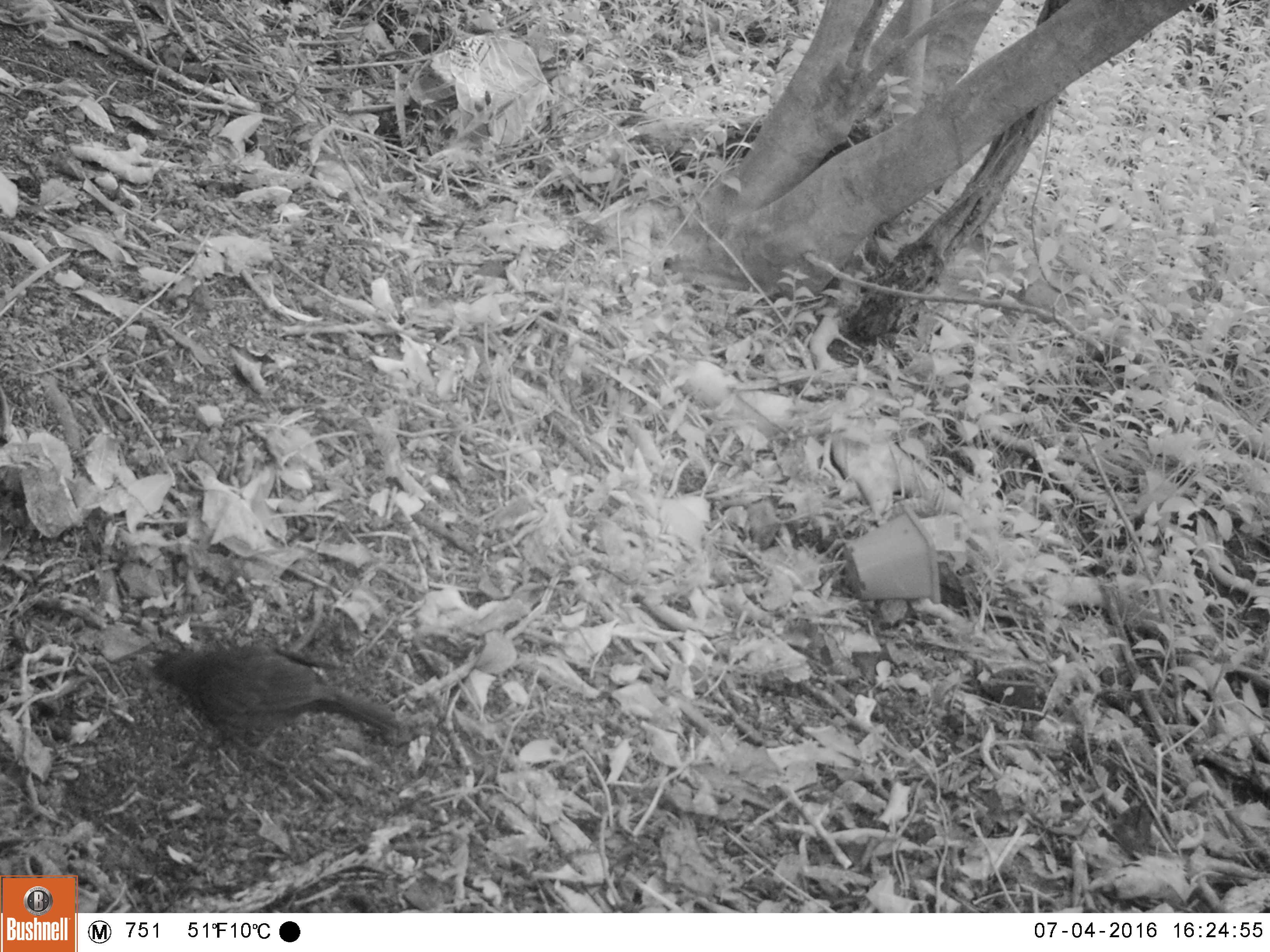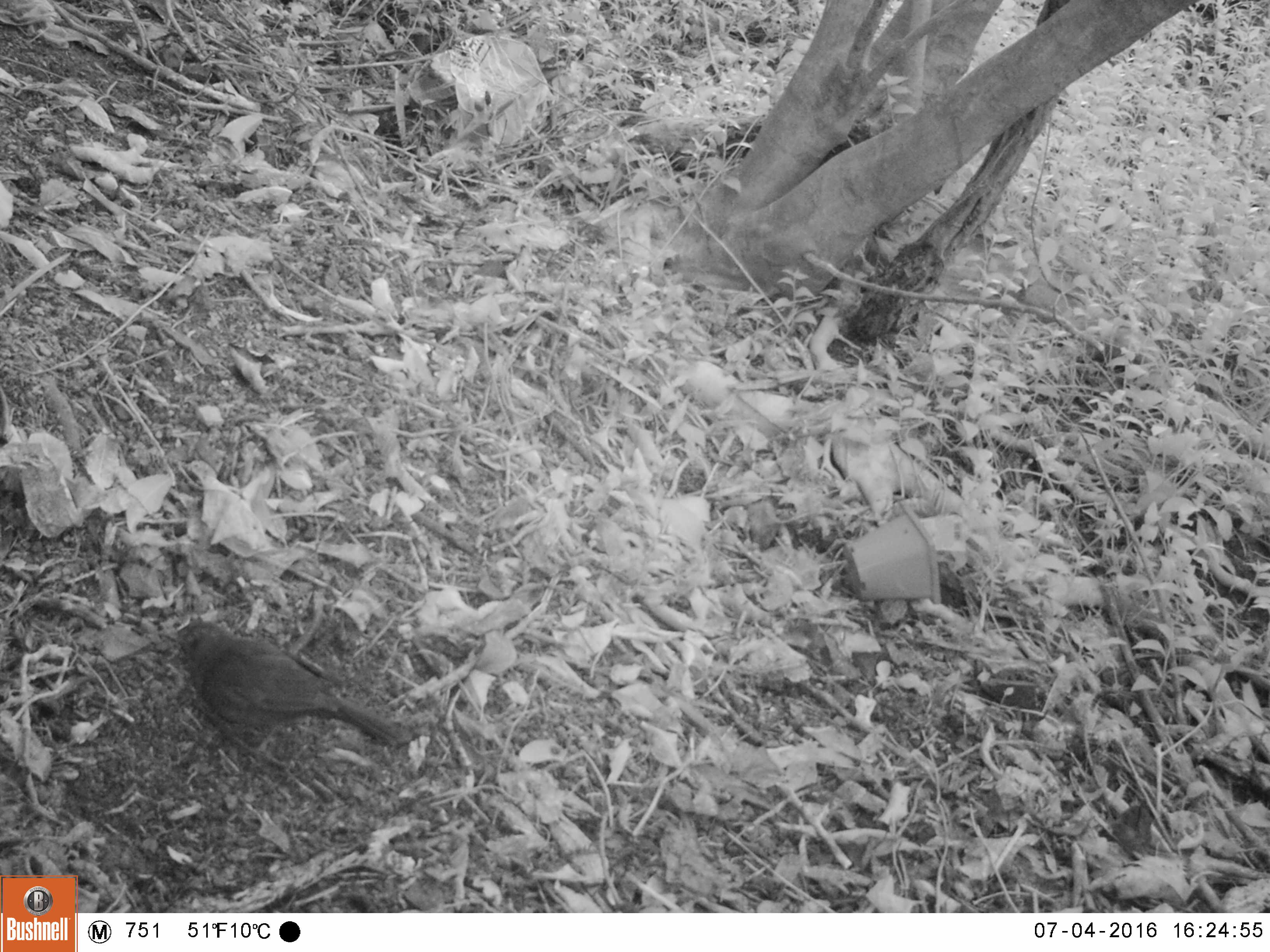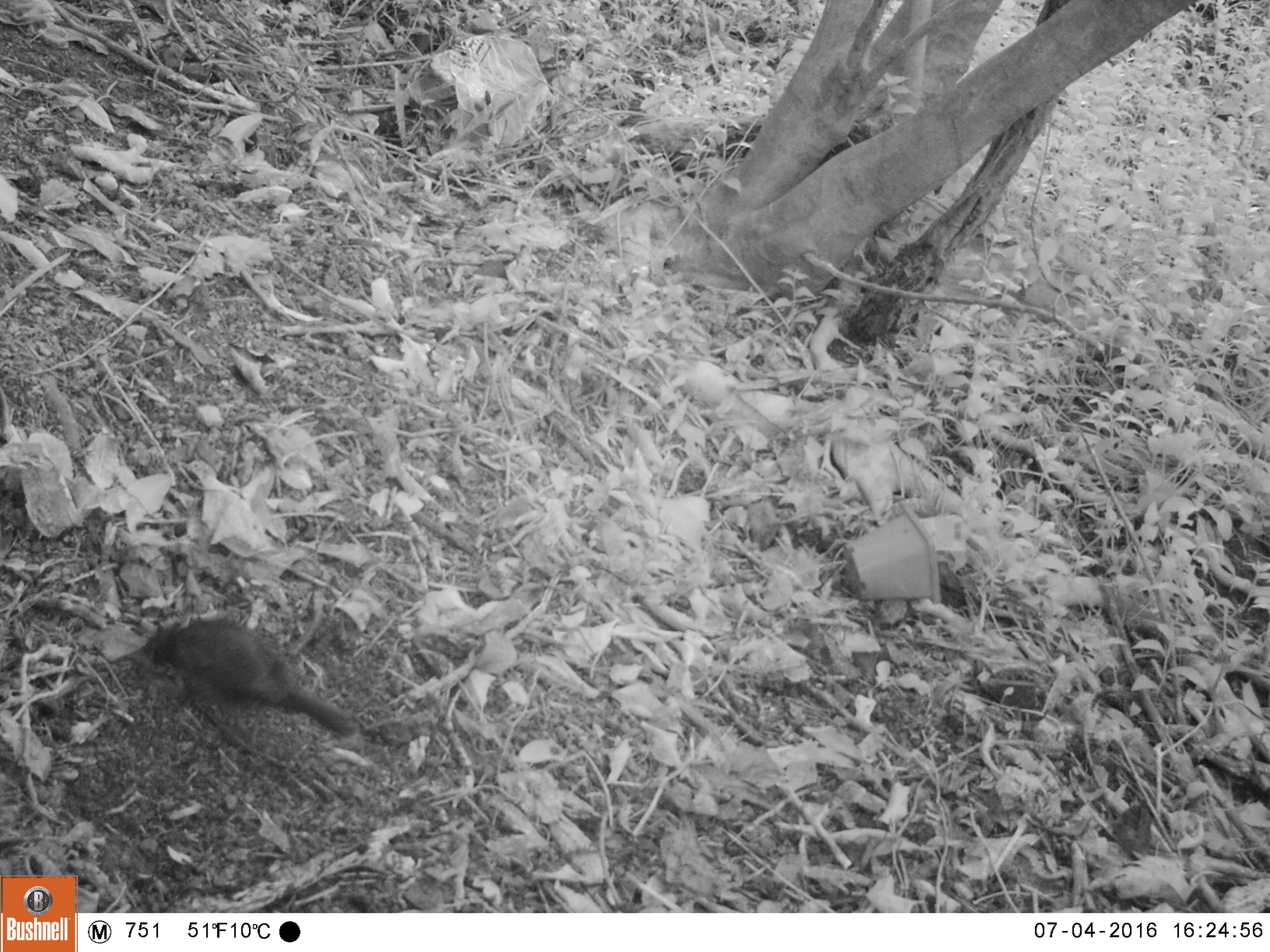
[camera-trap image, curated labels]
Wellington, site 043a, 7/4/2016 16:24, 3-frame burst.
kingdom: Animalia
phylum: Chordata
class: Aves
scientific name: Aves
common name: bird